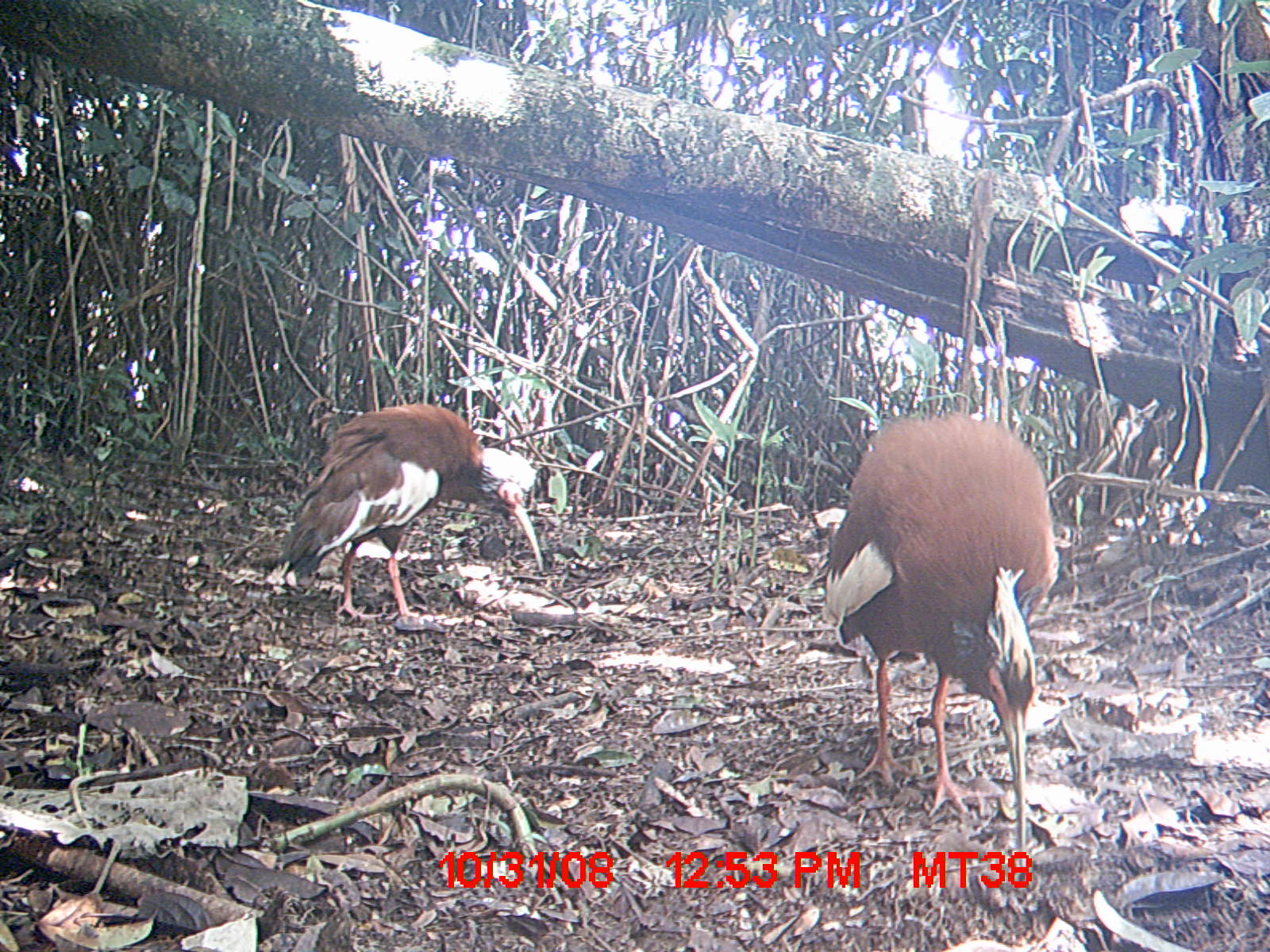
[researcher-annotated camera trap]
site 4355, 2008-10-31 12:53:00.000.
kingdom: Animalia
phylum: Chordata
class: Aves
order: Cuculiformes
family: Cuculidae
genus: Coua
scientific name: Coua serriana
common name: red-breasted coua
Coua serriana (red-breasted coua), count 2.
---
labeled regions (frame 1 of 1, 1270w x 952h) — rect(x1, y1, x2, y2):
coua serriana: rect(819, 413, 1060, 855); rect(269, 400, 545, 624)